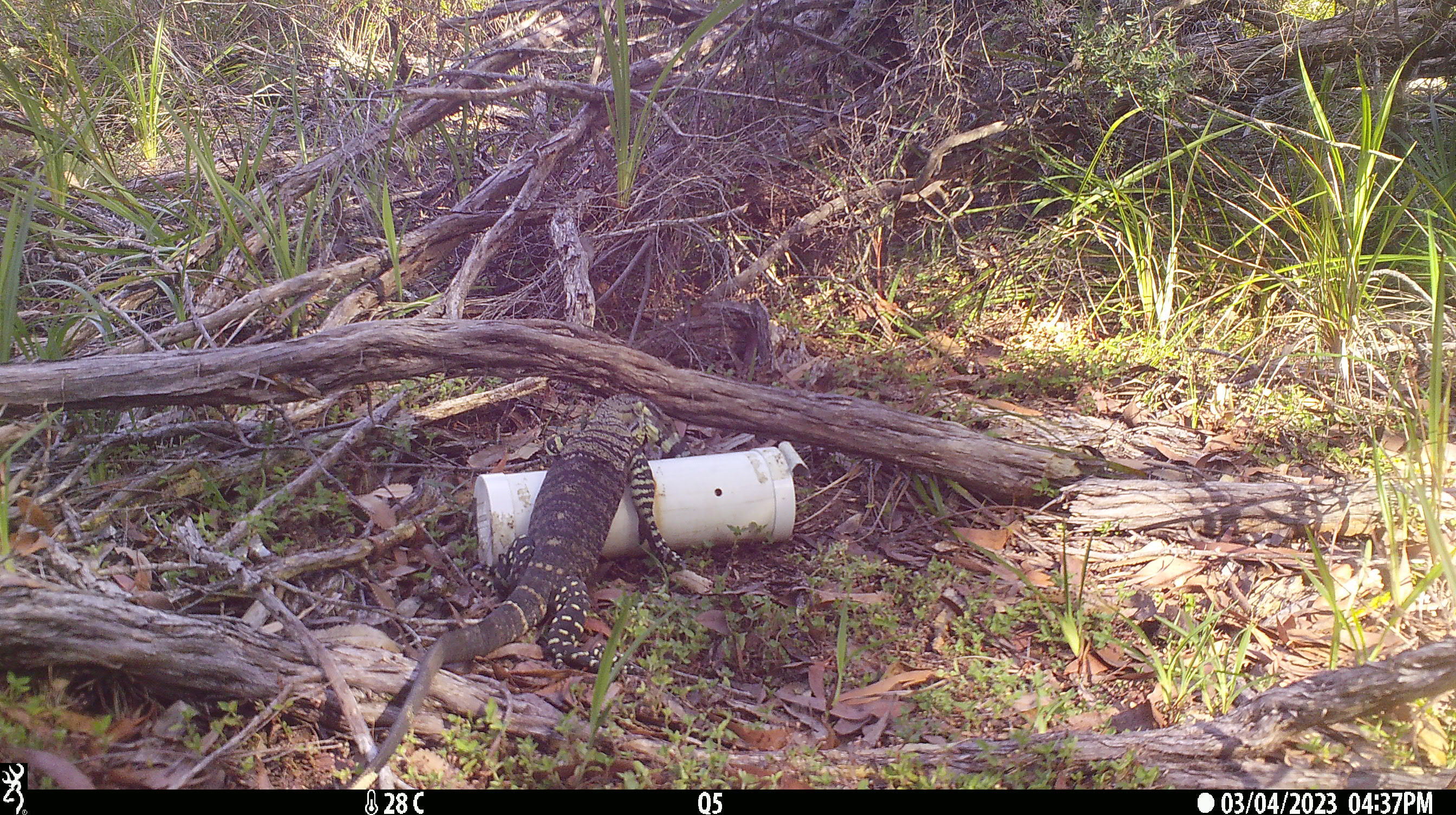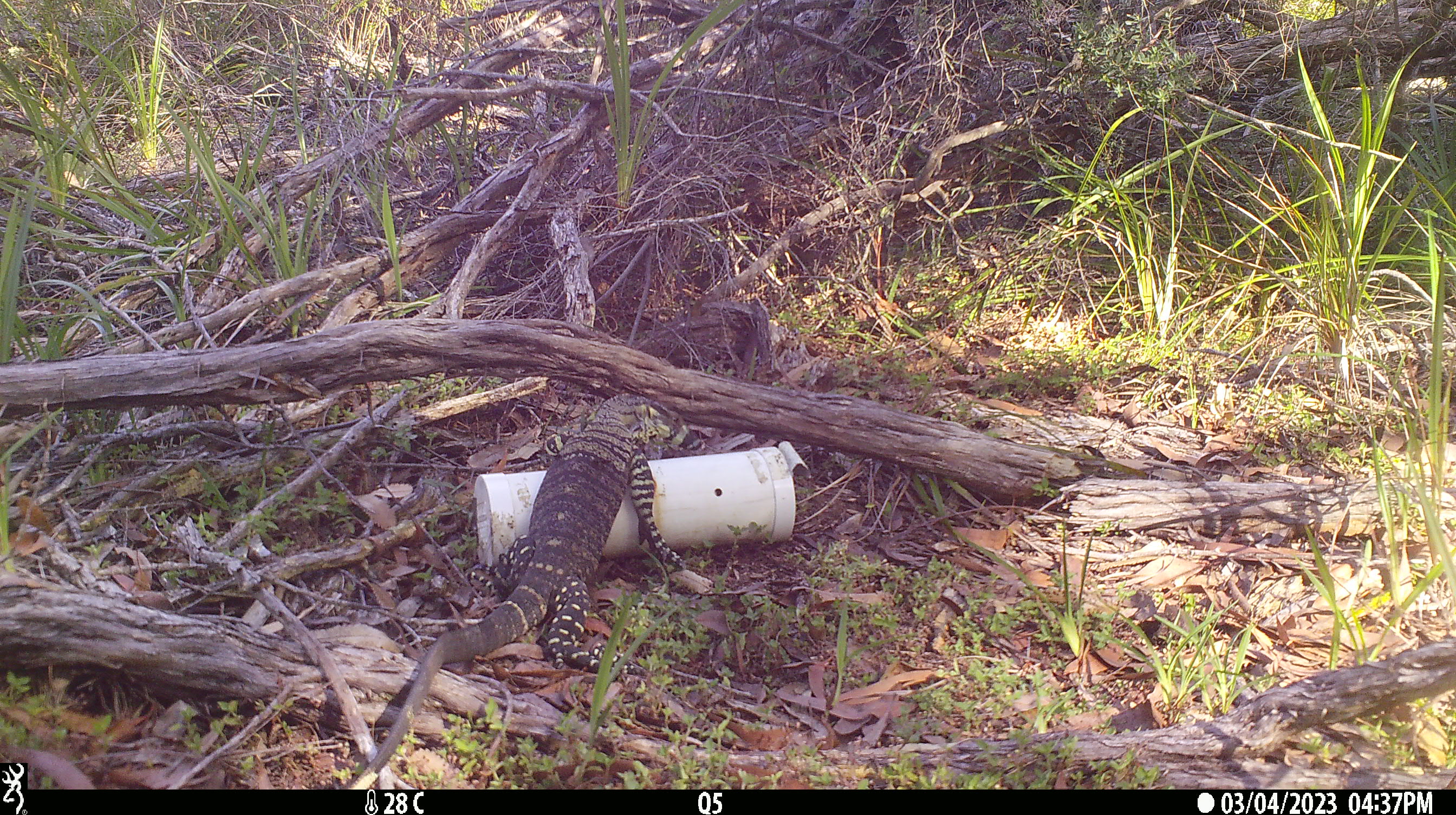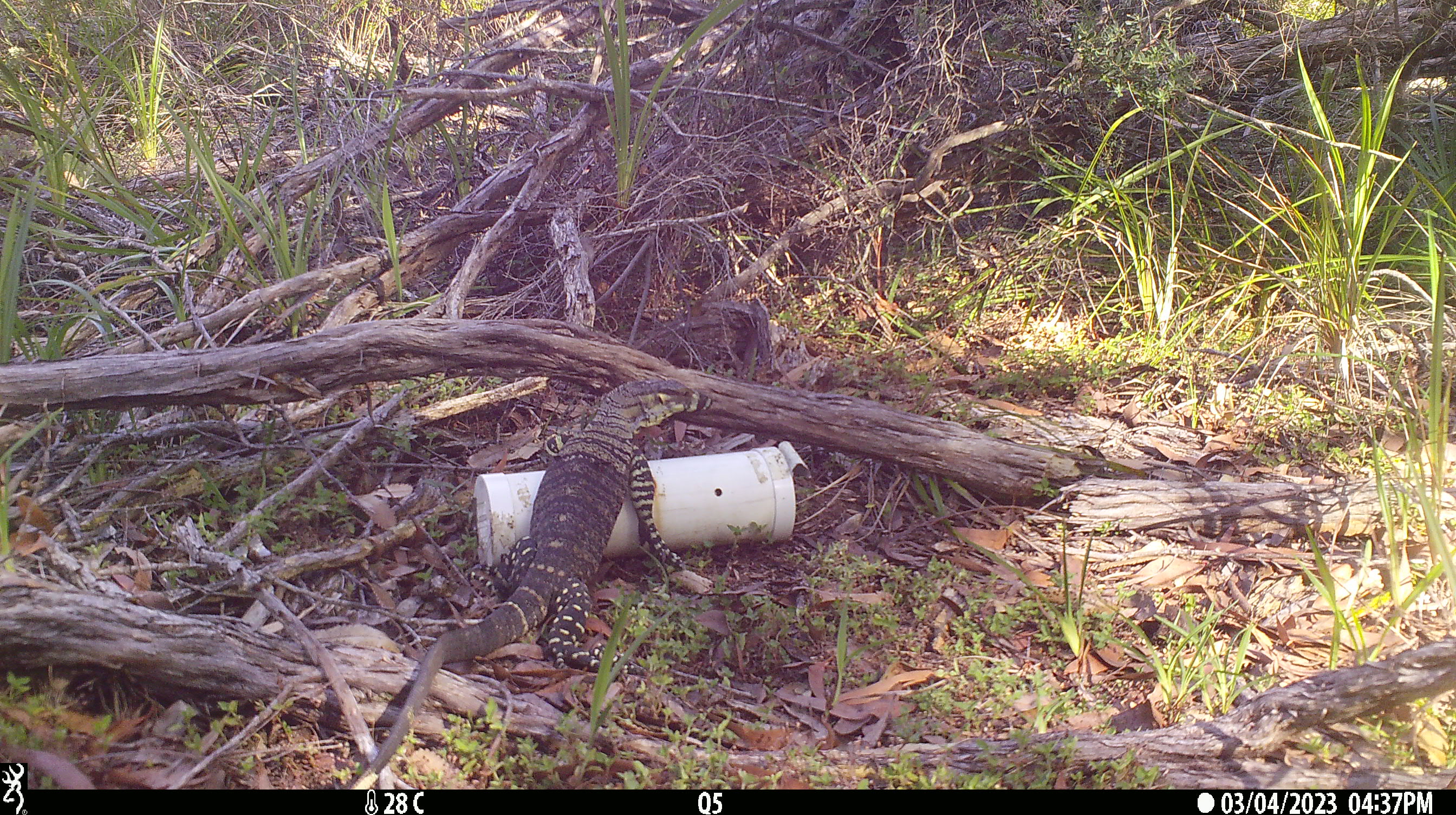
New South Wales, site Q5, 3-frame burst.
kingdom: Animalia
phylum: Chordata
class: Reptilia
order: Squamata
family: Varanidae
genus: Varanus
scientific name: Varanus varius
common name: lace monitor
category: goanna